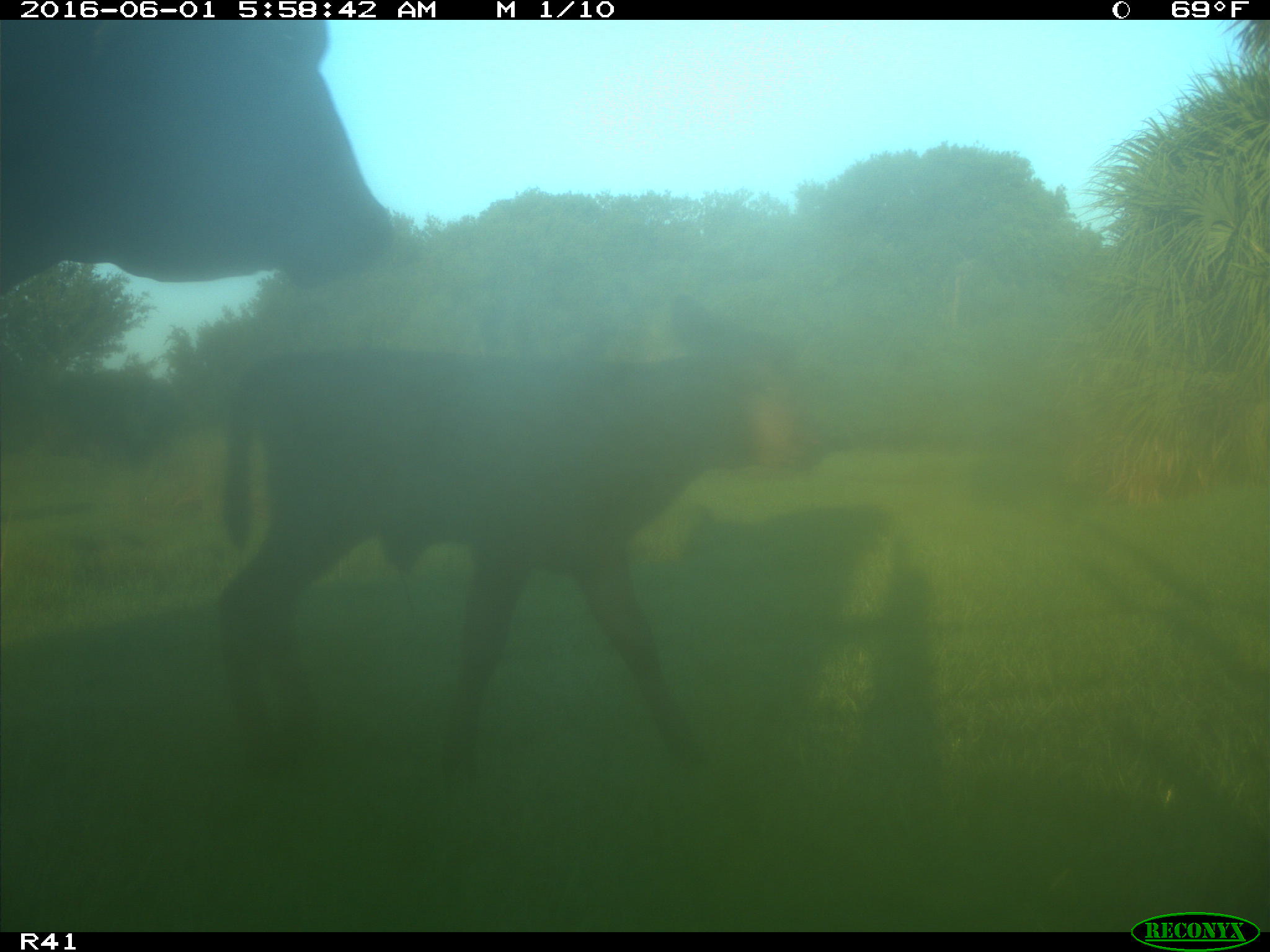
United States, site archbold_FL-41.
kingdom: Animalia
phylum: Chordata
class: Mammalia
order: Artiodactyla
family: Bovidae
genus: Bos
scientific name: Bos taurus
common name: domestic cow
Bos taurus (domestic cow).